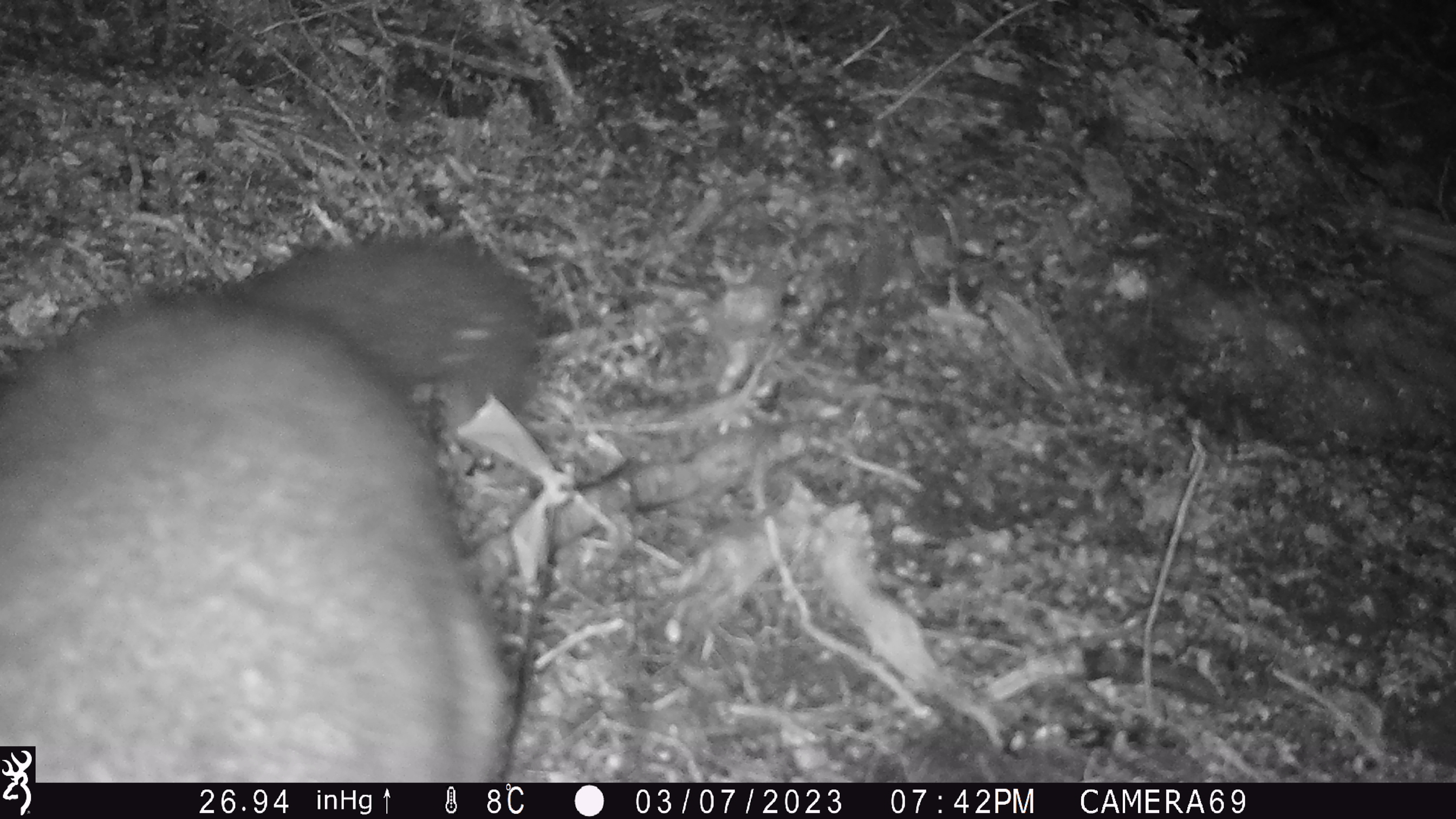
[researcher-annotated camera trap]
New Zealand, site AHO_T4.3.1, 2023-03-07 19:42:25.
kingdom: Animalia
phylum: Chordata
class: Mammalia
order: Carnivora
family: Mustelidae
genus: Mustela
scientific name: Mustela erminea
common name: stoat